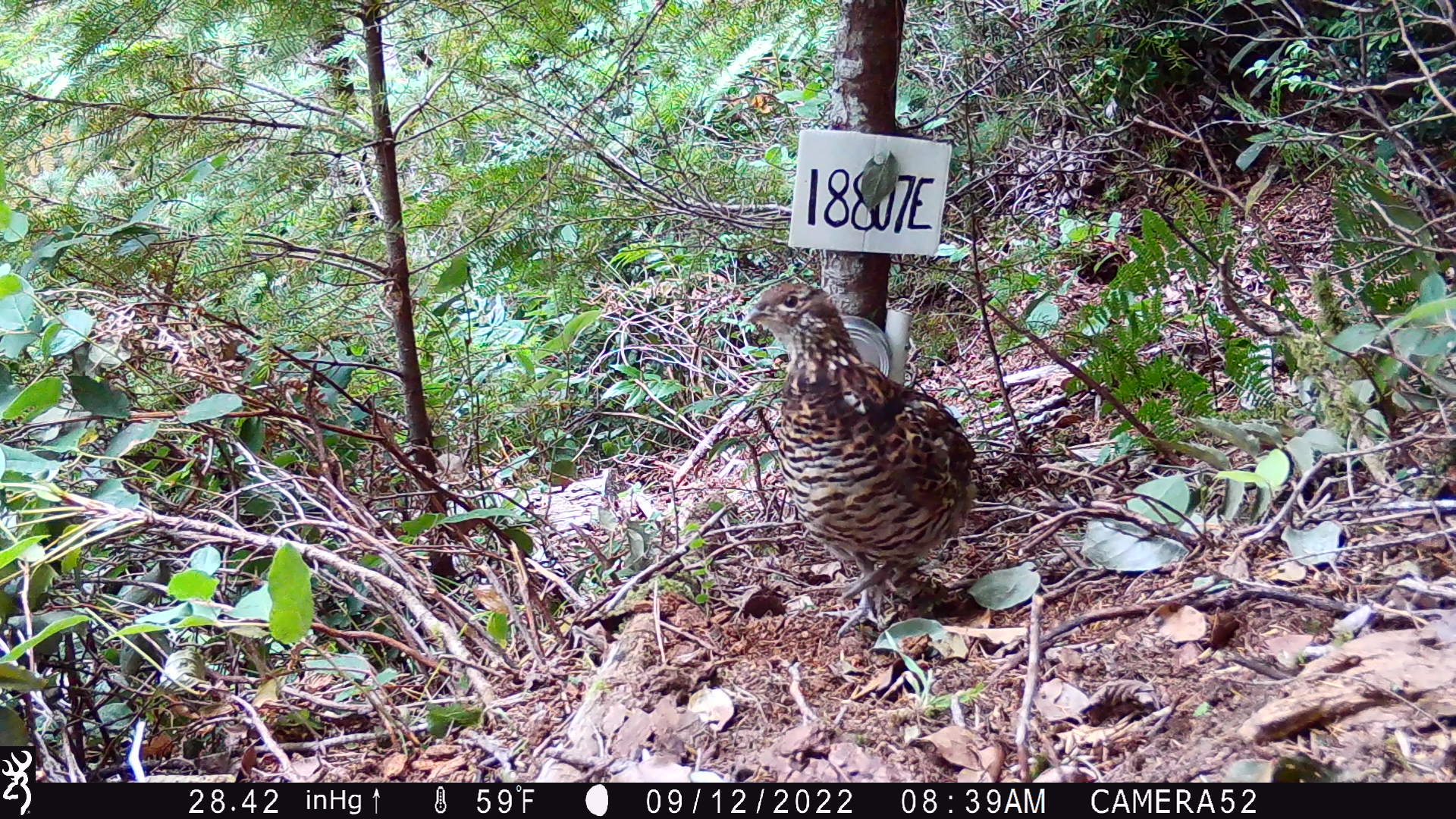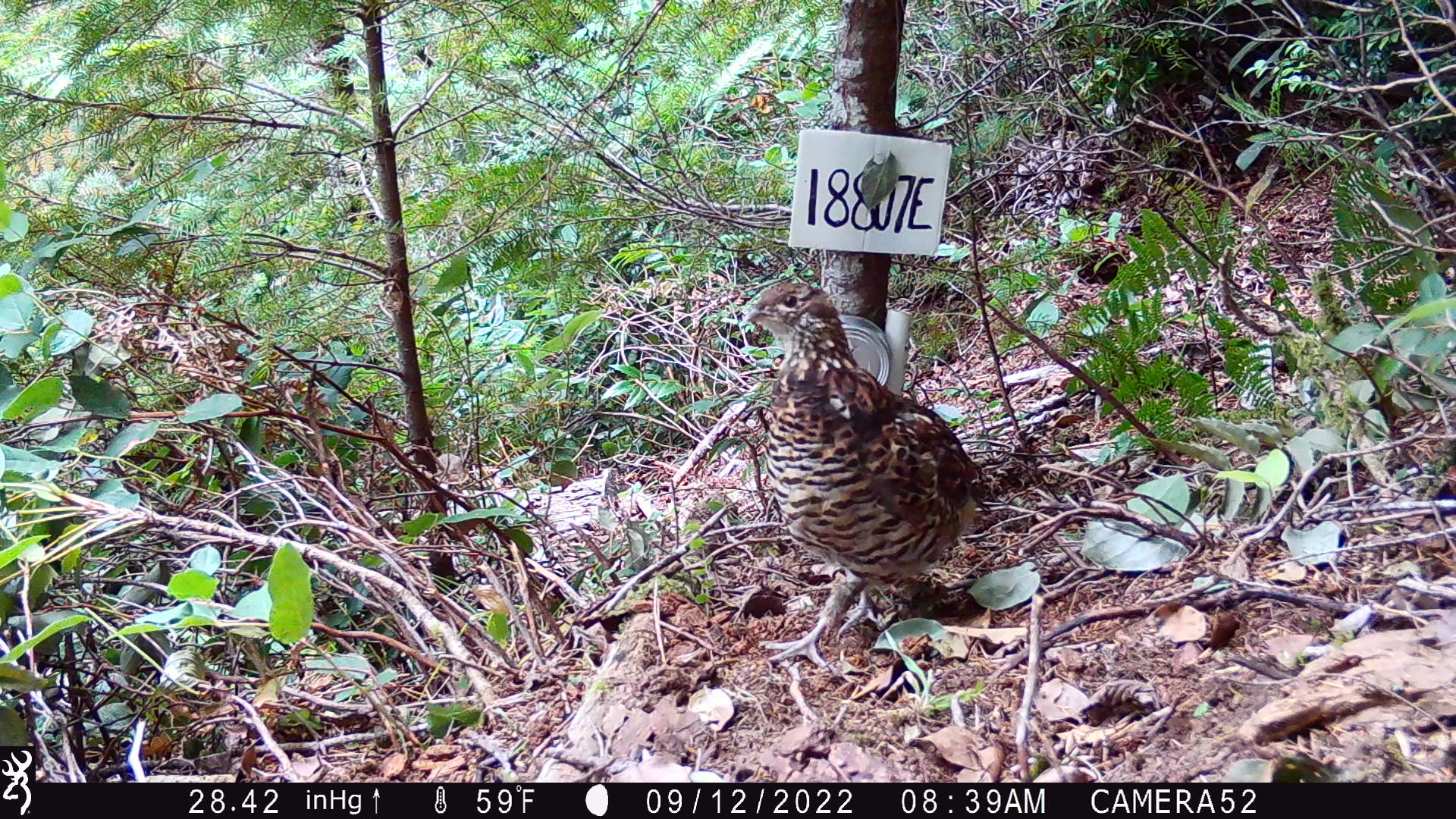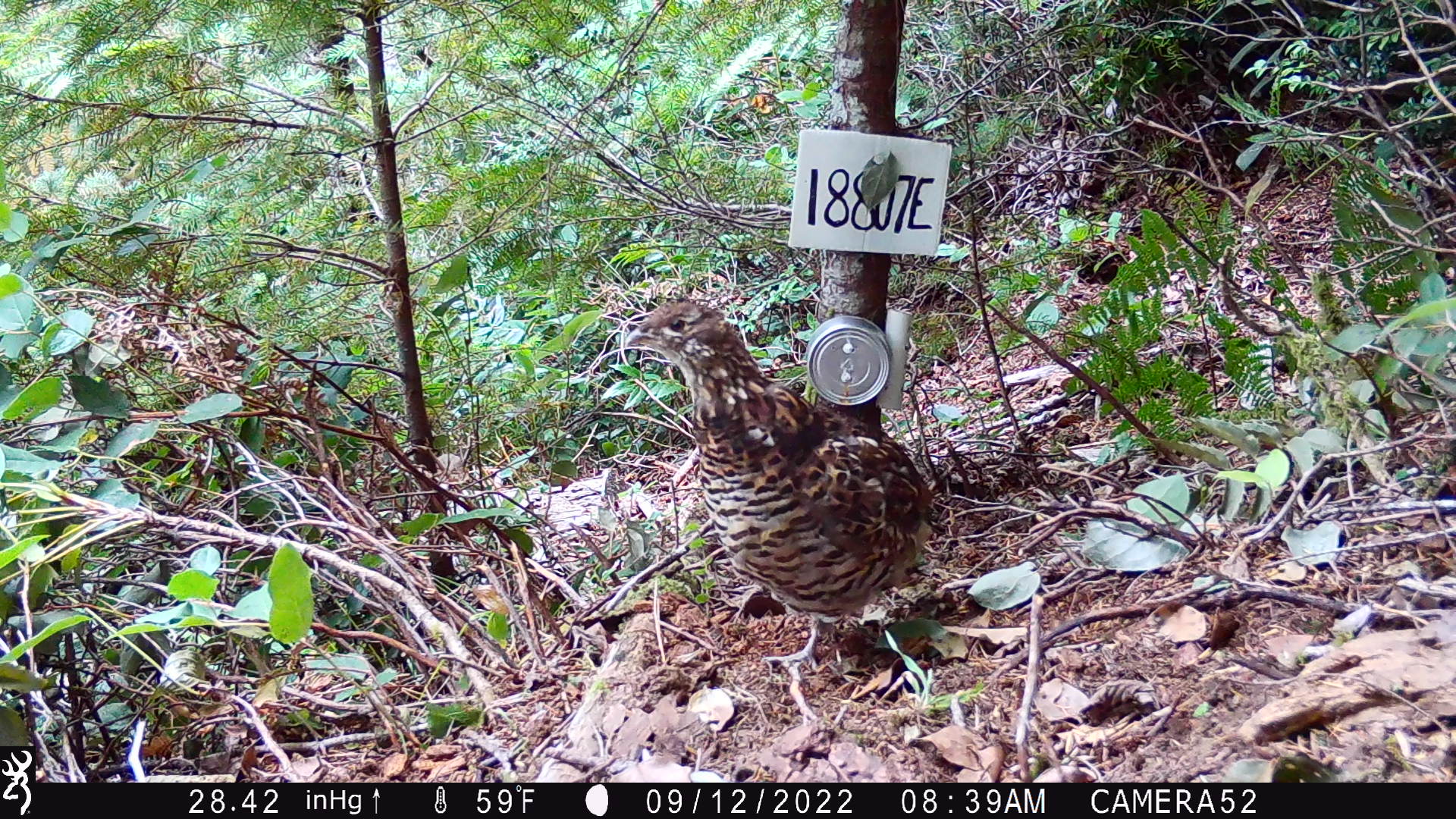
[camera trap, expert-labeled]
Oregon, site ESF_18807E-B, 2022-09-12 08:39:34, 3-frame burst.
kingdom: Animalia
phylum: Chordata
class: Aves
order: Galliformes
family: Phasianidae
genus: Bonasa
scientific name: Bonasa umbellus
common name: ruffed grouse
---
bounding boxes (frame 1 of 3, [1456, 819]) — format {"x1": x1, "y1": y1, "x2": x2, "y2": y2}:
ruffed grouse: {"x1": 739, "y1": 282, "x2": 987, "y2": 632}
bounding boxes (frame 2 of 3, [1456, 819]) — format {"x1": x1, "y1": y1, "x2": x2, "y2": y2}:
ruffed grouse: {"x1": 746, "y1": 276, "x2": 974, "y2": 682}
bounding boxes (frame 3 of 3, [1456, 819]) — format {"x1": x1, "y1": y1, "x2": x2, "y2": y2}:
ruffed grouse: {"x1": 616, "y1": 300, "x2": 942, "y2": 667}